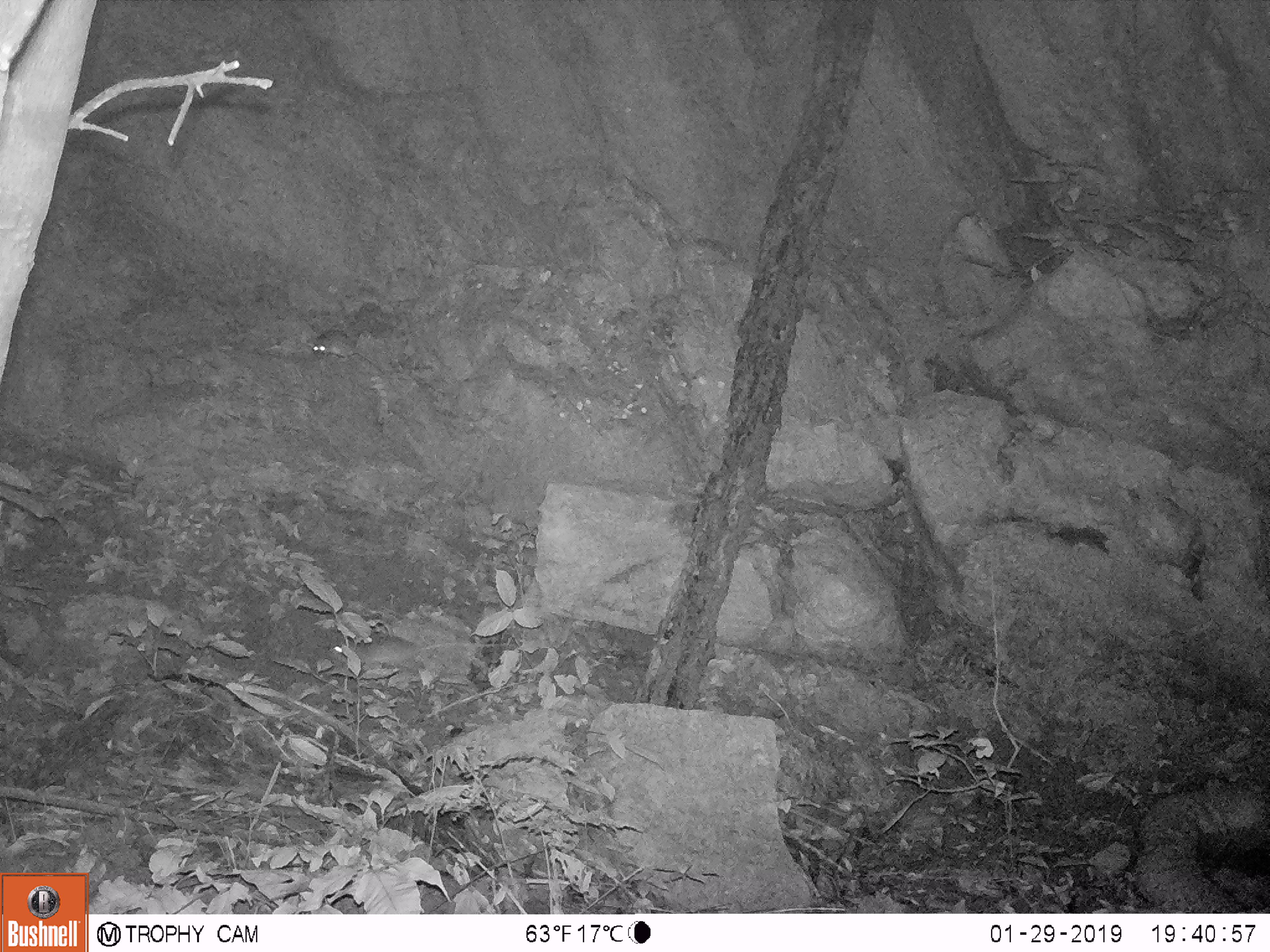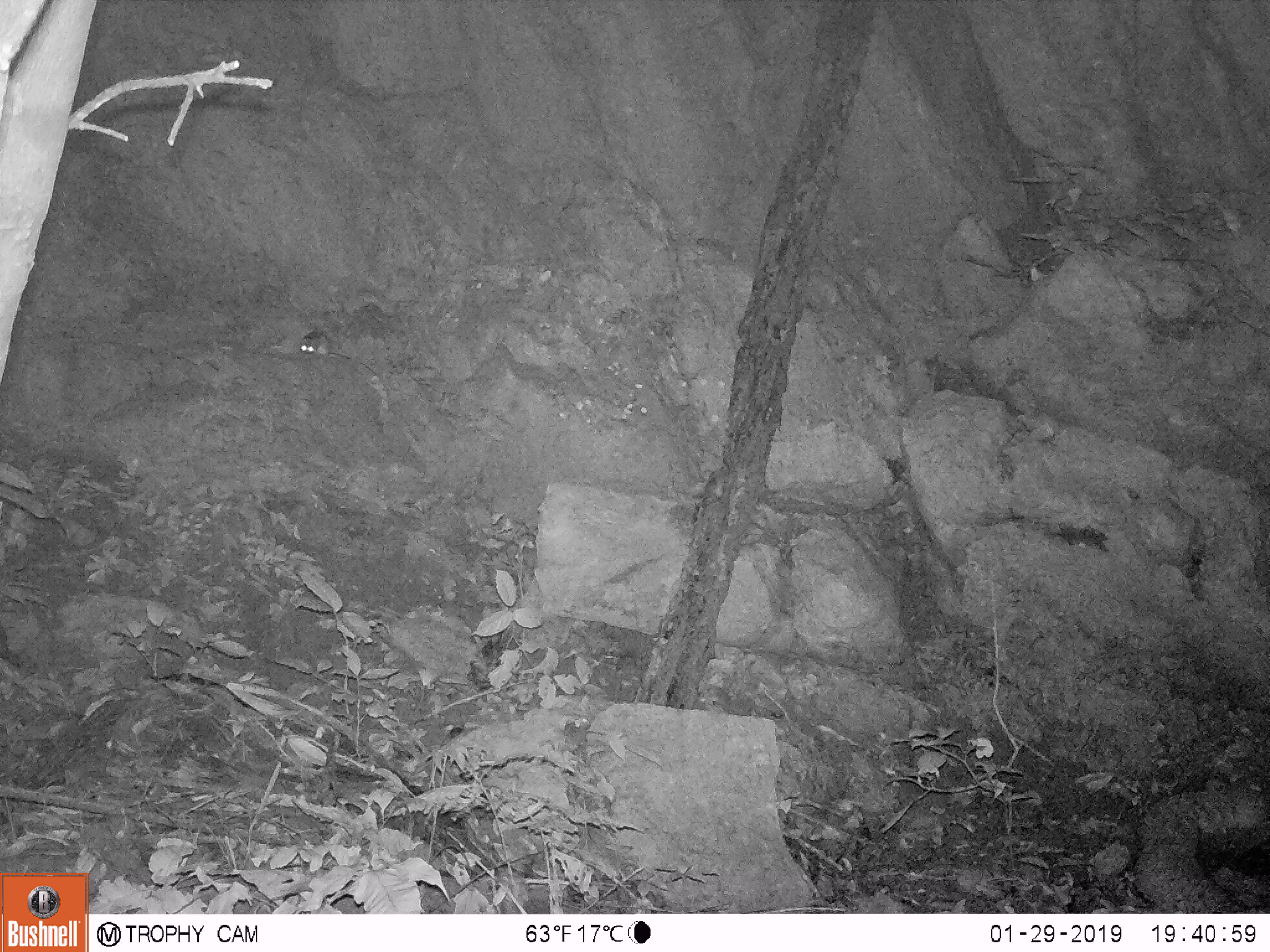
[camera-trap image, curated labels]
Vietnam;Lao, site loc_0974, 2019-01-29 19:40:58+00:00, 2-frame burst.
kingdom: Animalia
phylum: Chordata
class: Mammalia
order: Rodentia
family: Muridae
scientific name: Muridae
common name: old-world mice and rats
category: unidentified murid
Unidentified murid (old-world mice and rats) (Muridae). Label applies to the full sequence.